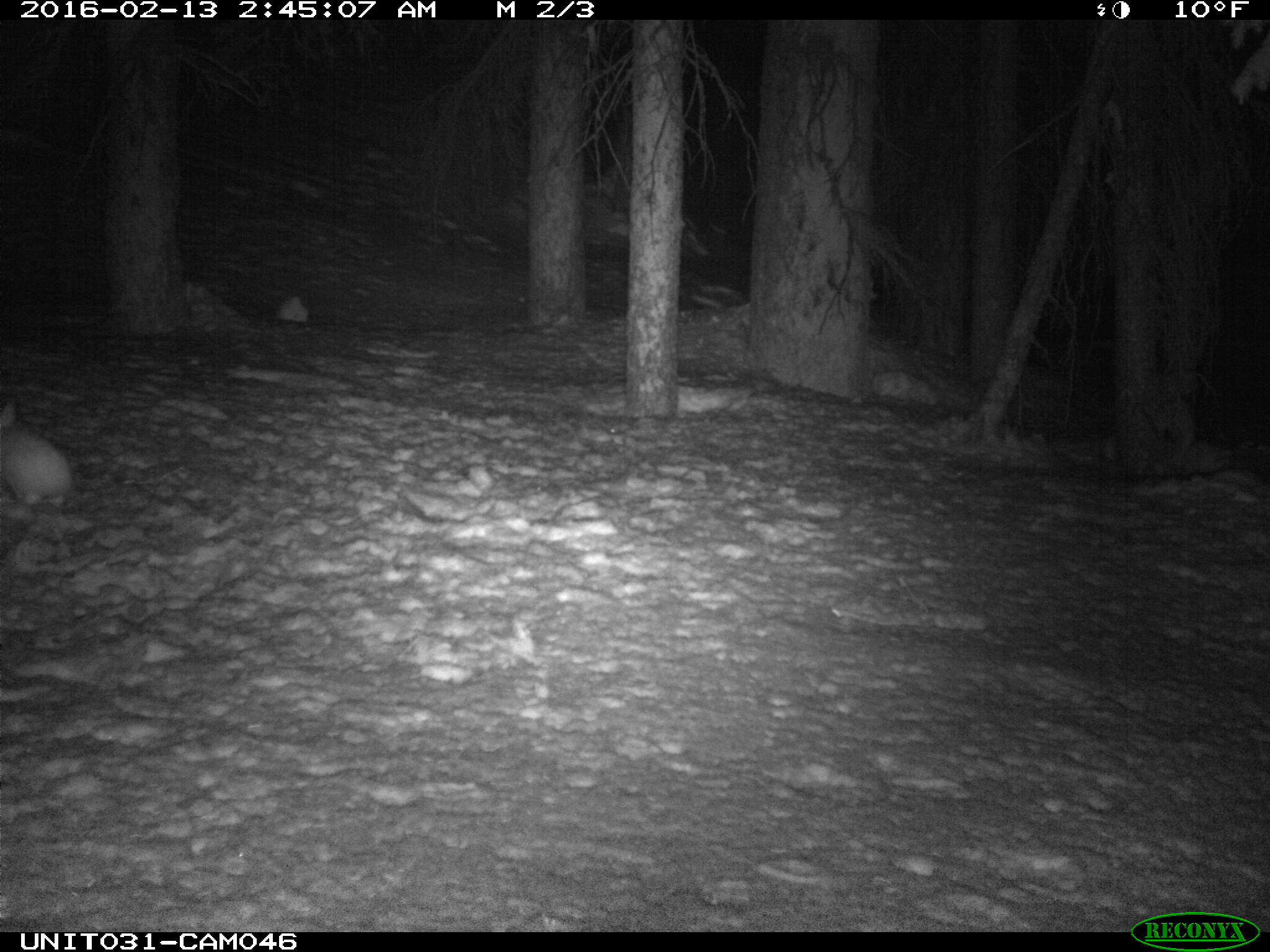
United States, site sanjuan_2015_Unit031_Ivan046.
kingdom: Animalia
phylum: Chordata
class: Mammalia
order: Lagomorpha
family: Leporidae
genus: Lepus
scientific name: Lepus americanus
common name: snowshoe hare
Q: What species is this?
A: Lepus americanus (snowshoe hare).